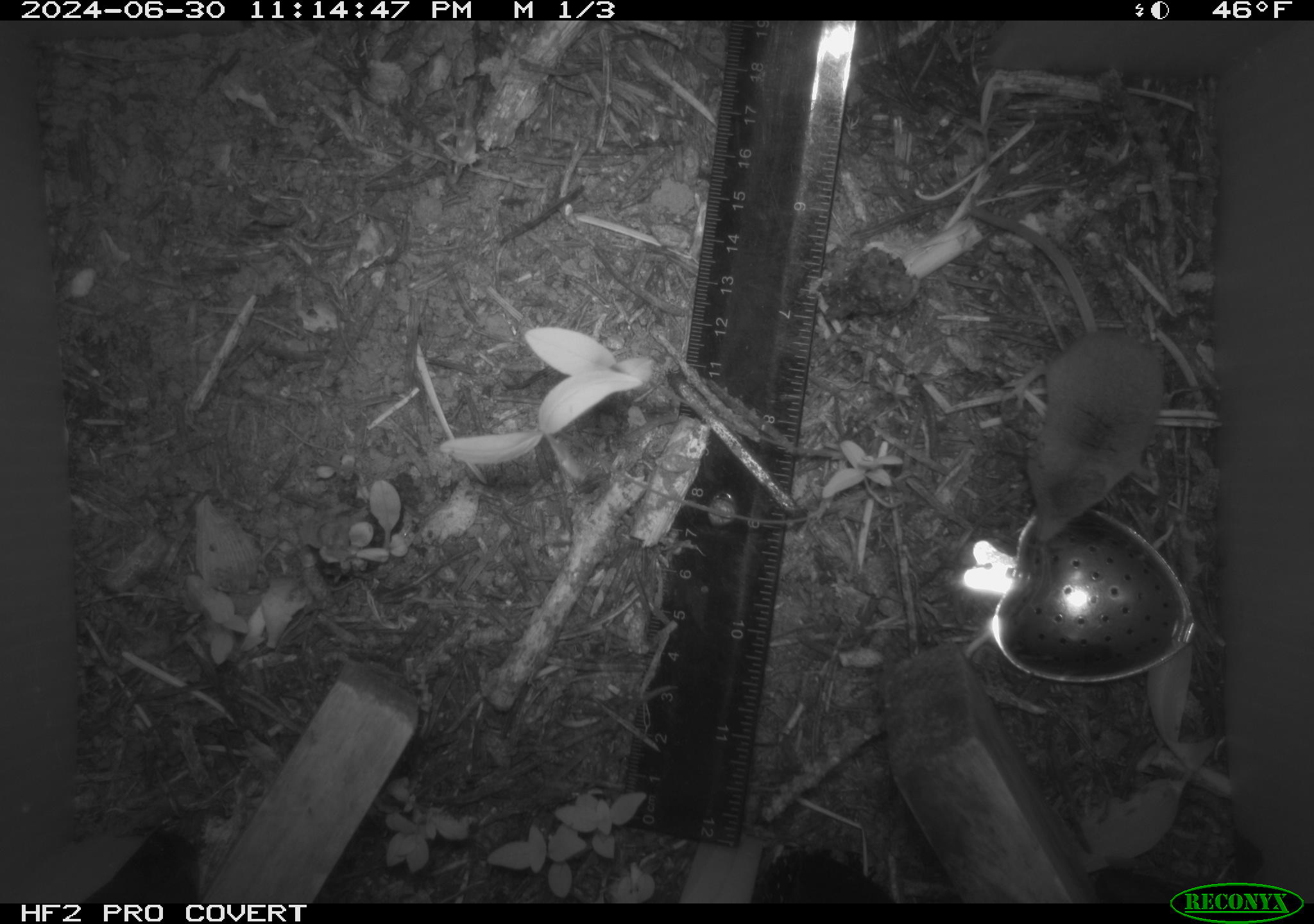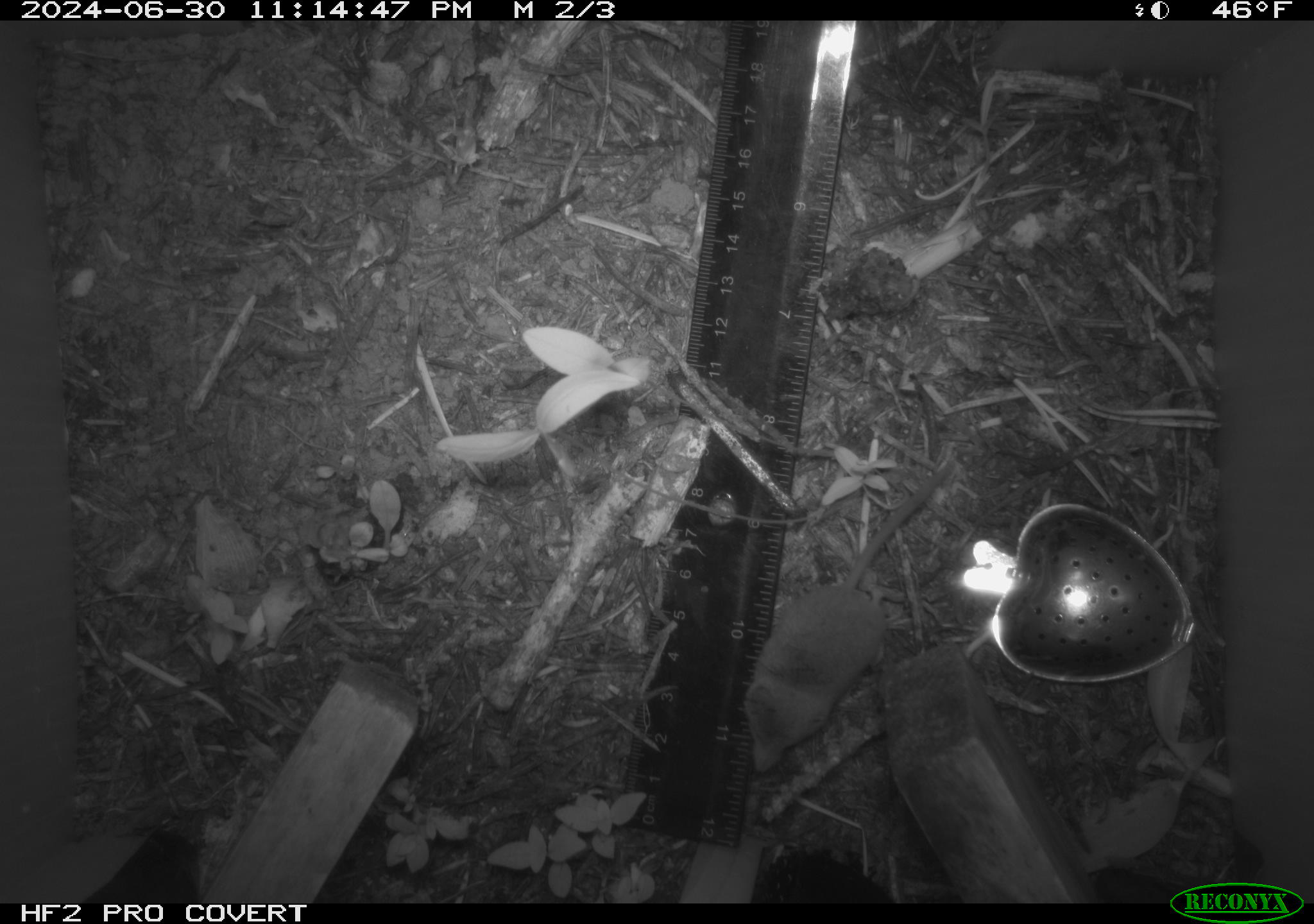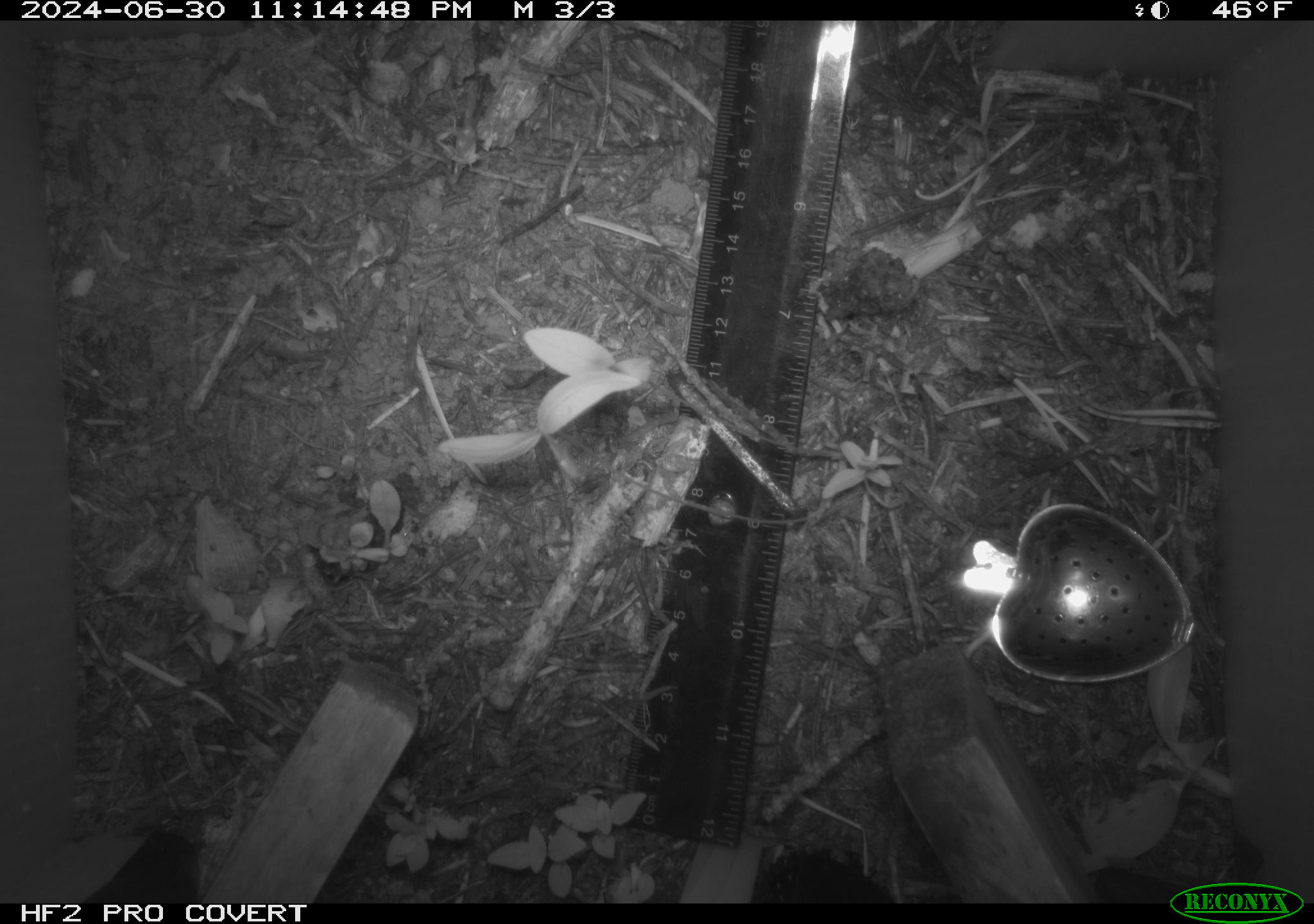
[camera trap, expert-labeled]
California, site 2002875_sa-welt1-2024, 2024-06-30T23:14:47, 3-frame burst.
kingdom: Animalia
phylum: Chordata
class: Mammalia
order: Eulipotyphla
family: Soricidae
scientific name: Soricidae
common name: shrews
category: soricidae family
Soricidae family (shrews) (Soricidae).